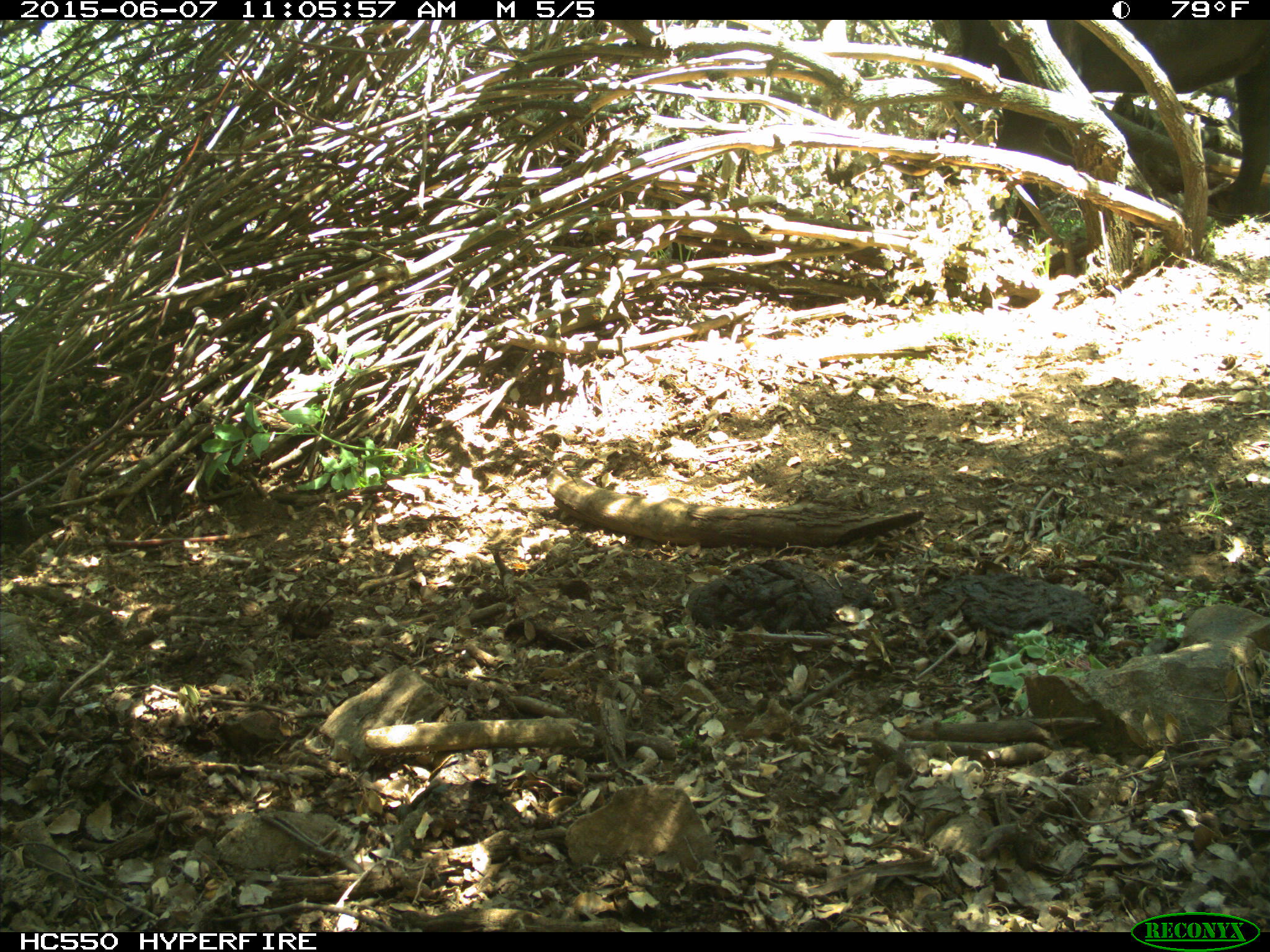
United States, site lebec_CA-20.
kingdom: Animalia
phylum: Chordata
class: Mammalia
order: Artiodactyla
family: Bovidae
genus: Bos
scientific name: Bos taurus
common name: domestic cow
Bos taurus (domestic cow).